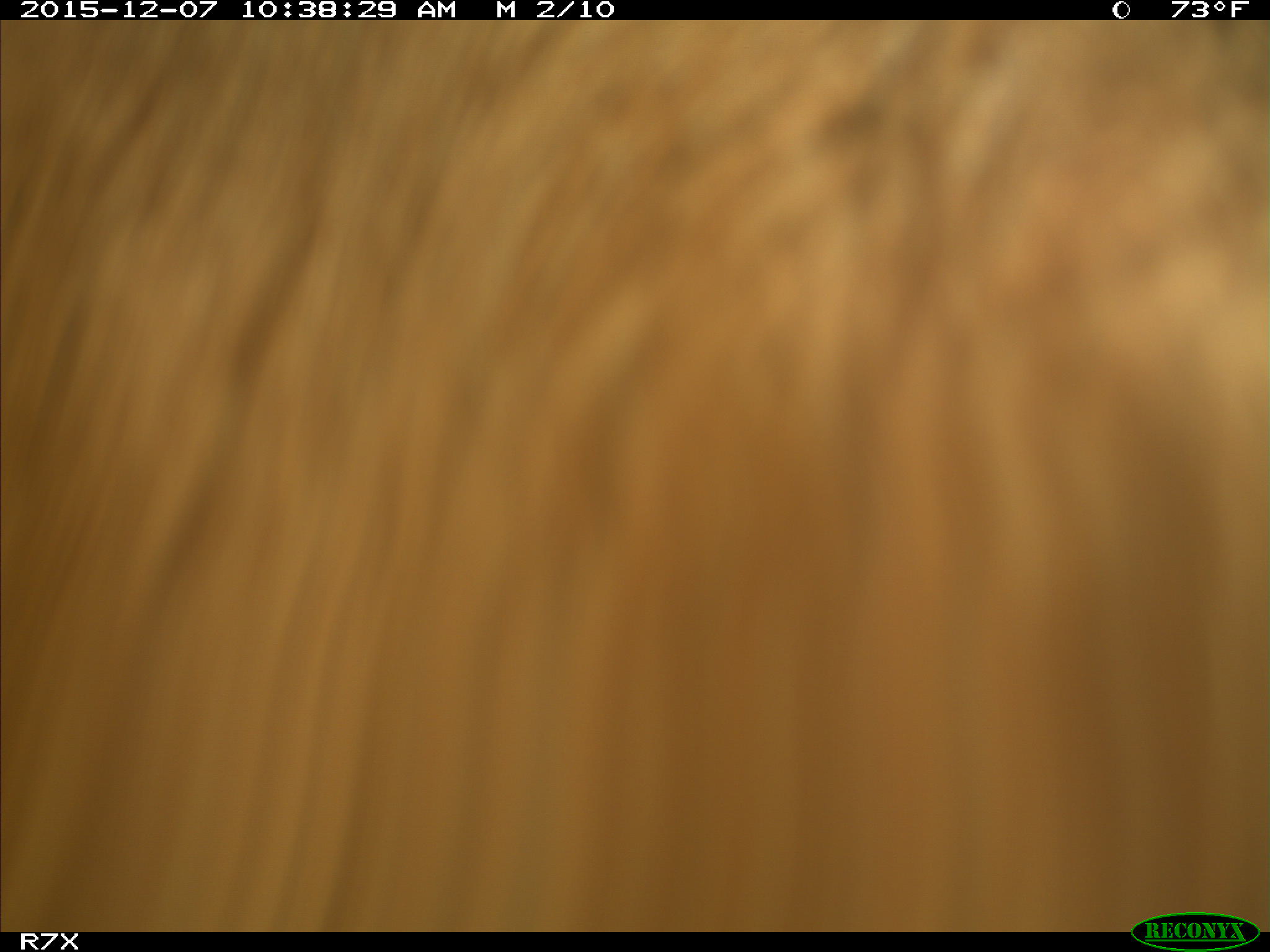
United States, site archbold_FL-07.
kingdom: Animalia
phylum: Chordata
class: Mammalia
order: Artiodactyla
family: Bovidae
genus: Bos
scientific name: Bos taurus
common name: domestic cow